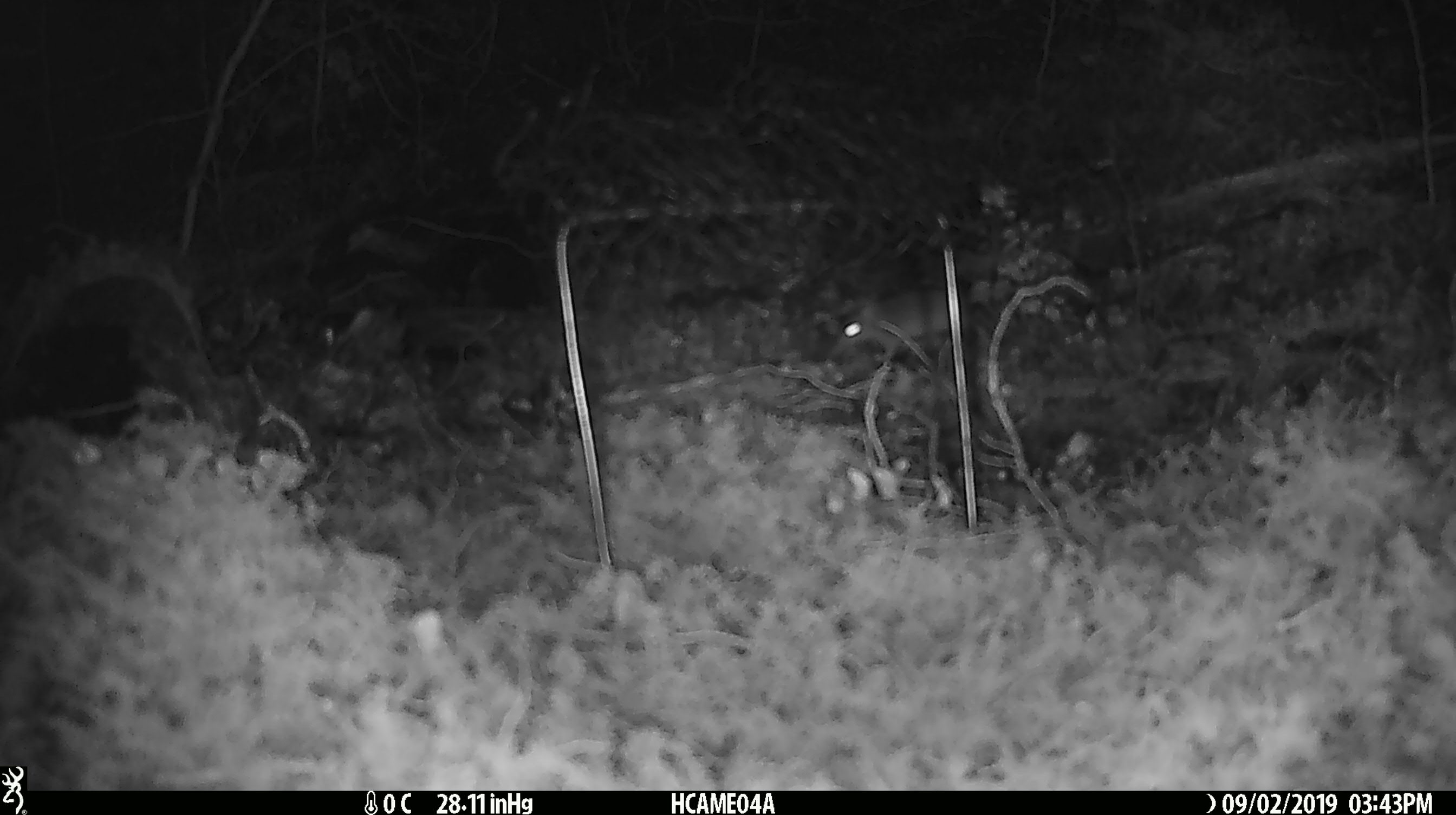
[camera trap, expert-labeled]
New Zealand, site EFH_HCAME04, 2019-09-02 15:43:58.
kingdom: Animalia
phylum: Chordata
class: Mammalia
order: Rodentia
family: Muridae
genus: Mus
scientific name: Mus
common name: mouse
Mouse (Mus).